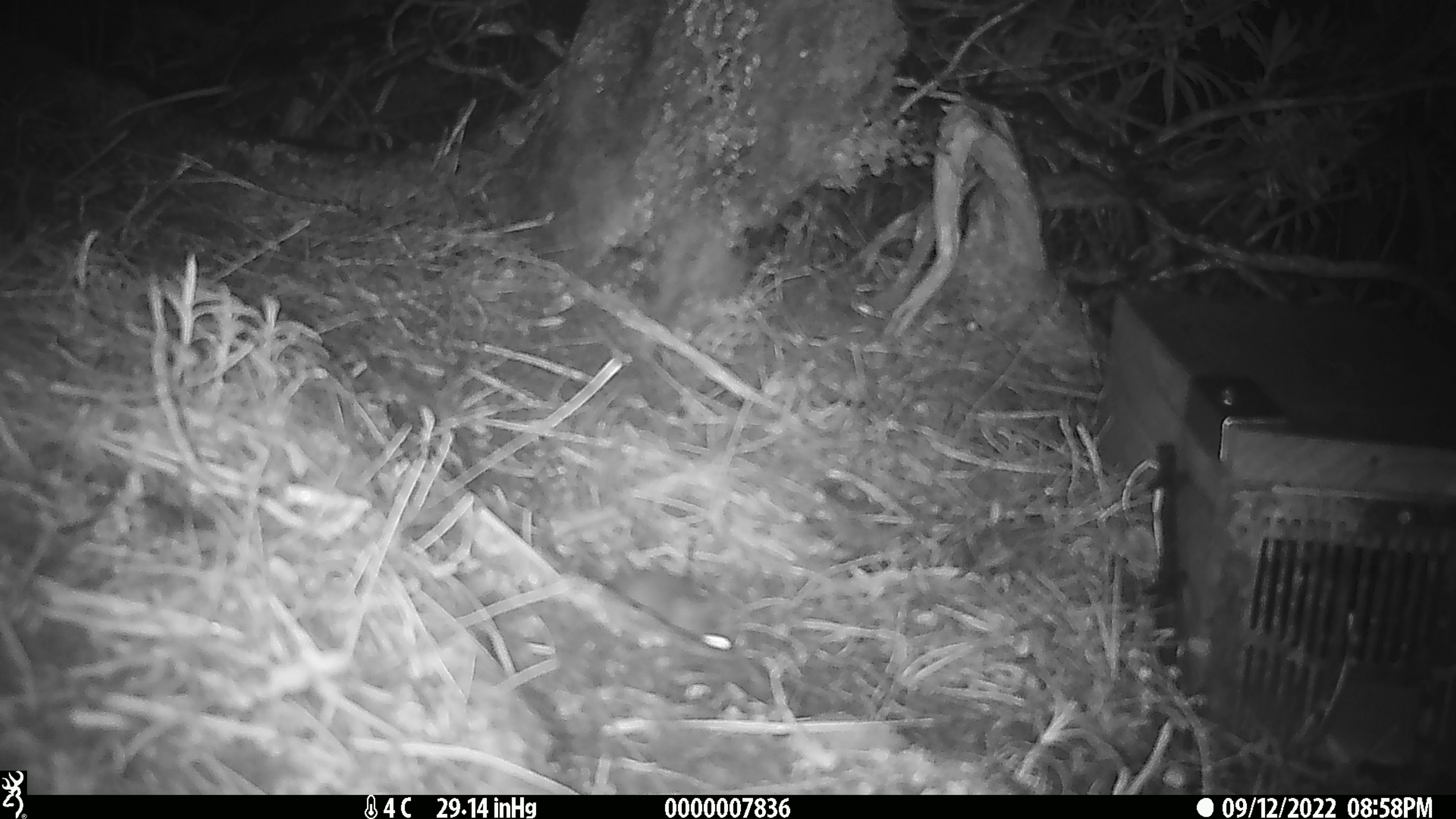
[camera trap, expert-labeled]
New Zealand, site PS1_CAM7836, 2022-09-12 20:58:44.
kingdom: Animalia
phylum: Chordata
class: Mammalia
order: Rodentia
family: Muridae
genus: Mus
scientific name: Mus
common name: mouse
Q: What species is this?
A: Mouse (Mus).